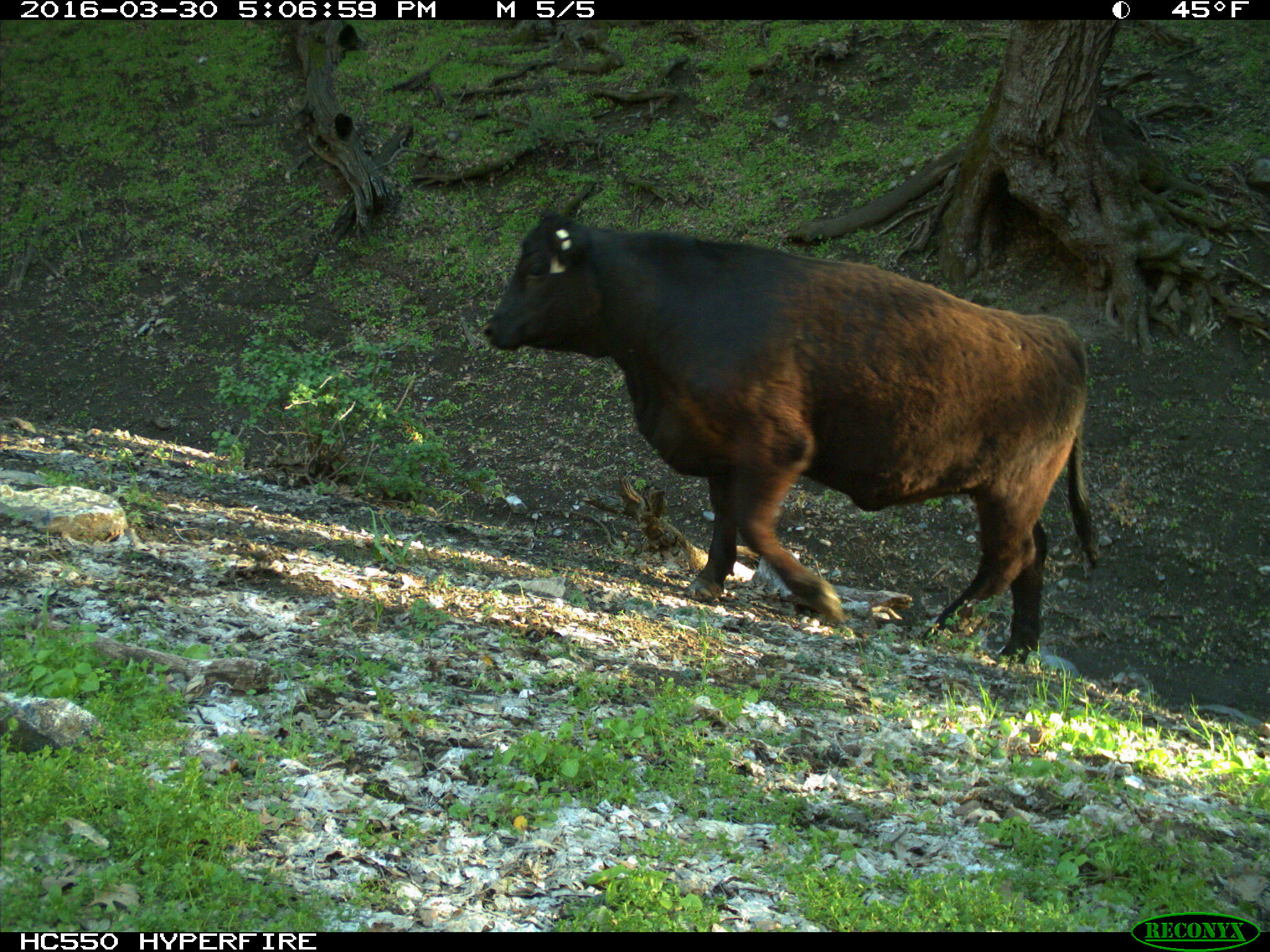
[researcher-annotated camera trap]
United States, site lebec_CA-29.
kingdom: Animalia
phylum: Chordata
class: Mammalia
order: Artiodactyla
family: Bovidae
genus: Bos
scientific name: Bos taurus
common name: domestic cow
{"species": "Bos taurus (domestic cow)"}